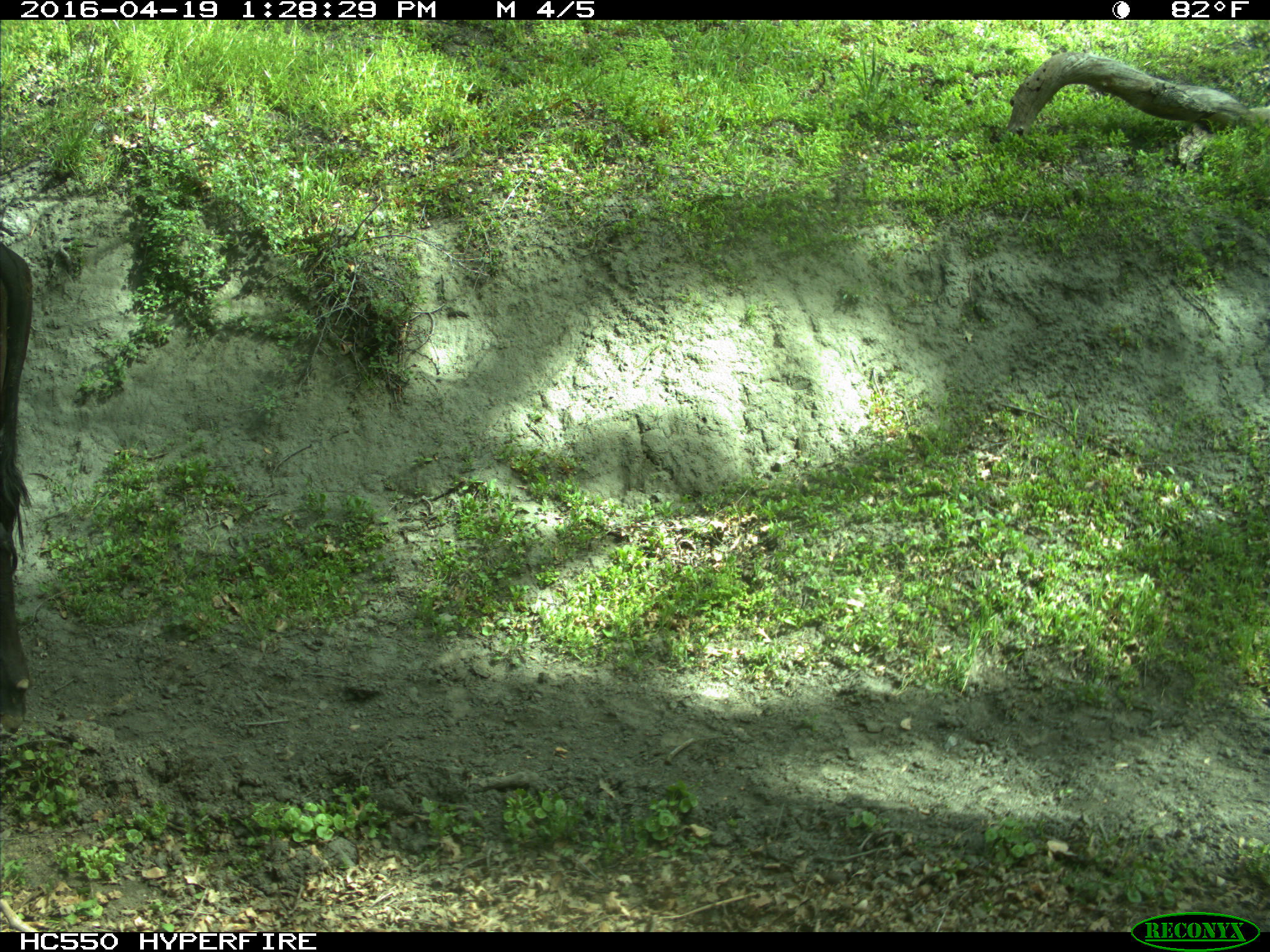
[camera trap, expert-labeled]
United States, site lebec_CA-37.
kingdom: Animalia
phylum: Chordata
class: Mammalia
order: Artiodactyla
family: Bovidae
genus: Bos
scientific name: Bos taurus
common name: domestic cow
Bos taurus (domestic cow).